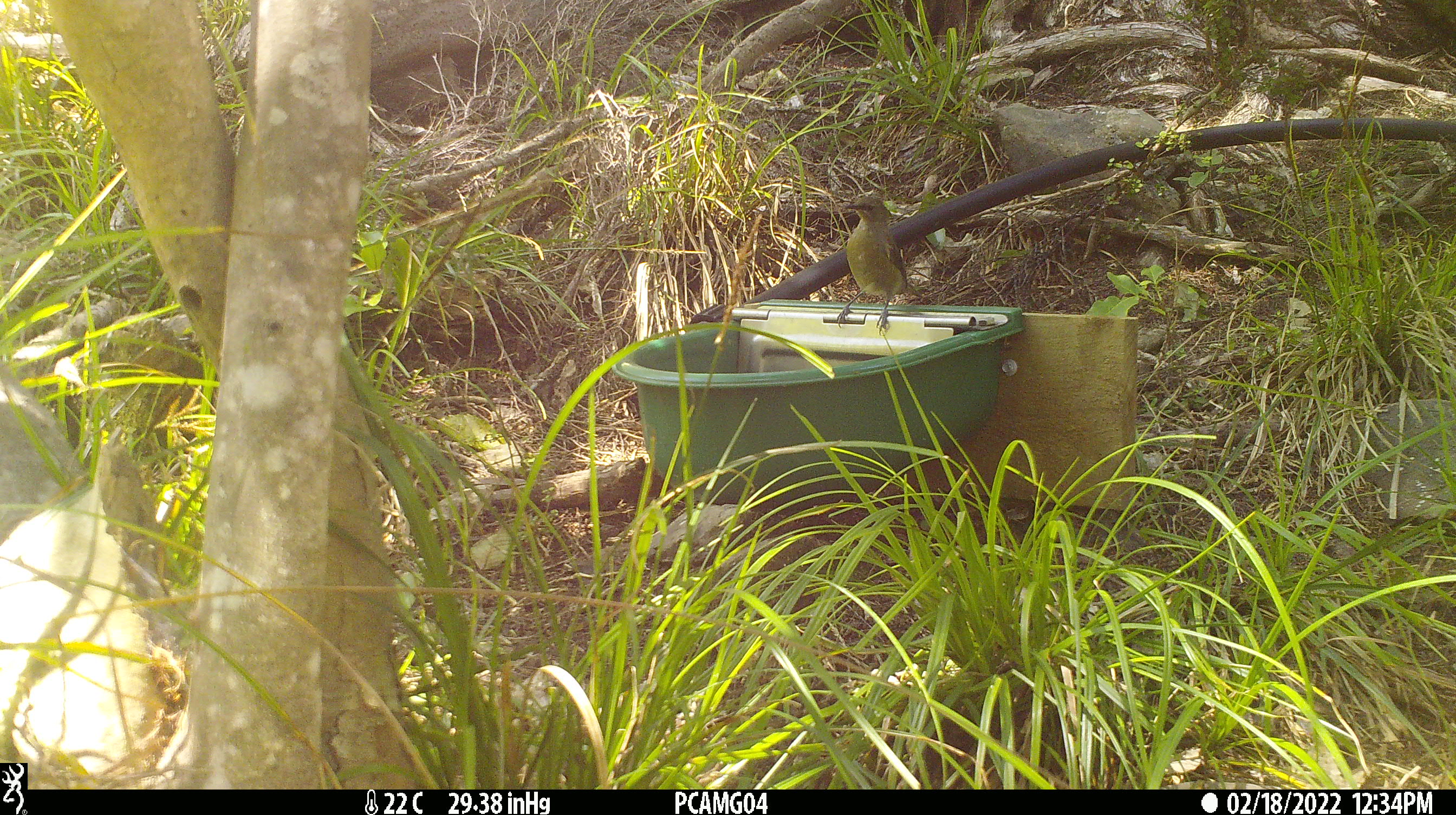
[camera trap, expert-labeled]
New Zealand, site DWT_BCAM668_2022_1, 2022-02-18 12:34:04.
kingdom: Animalia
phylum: Chordata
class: Aves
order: Passeriformes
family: Meliphagidae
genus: Anthornis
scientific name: Anthornis melanura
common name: new zealand bellbird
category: bellbird